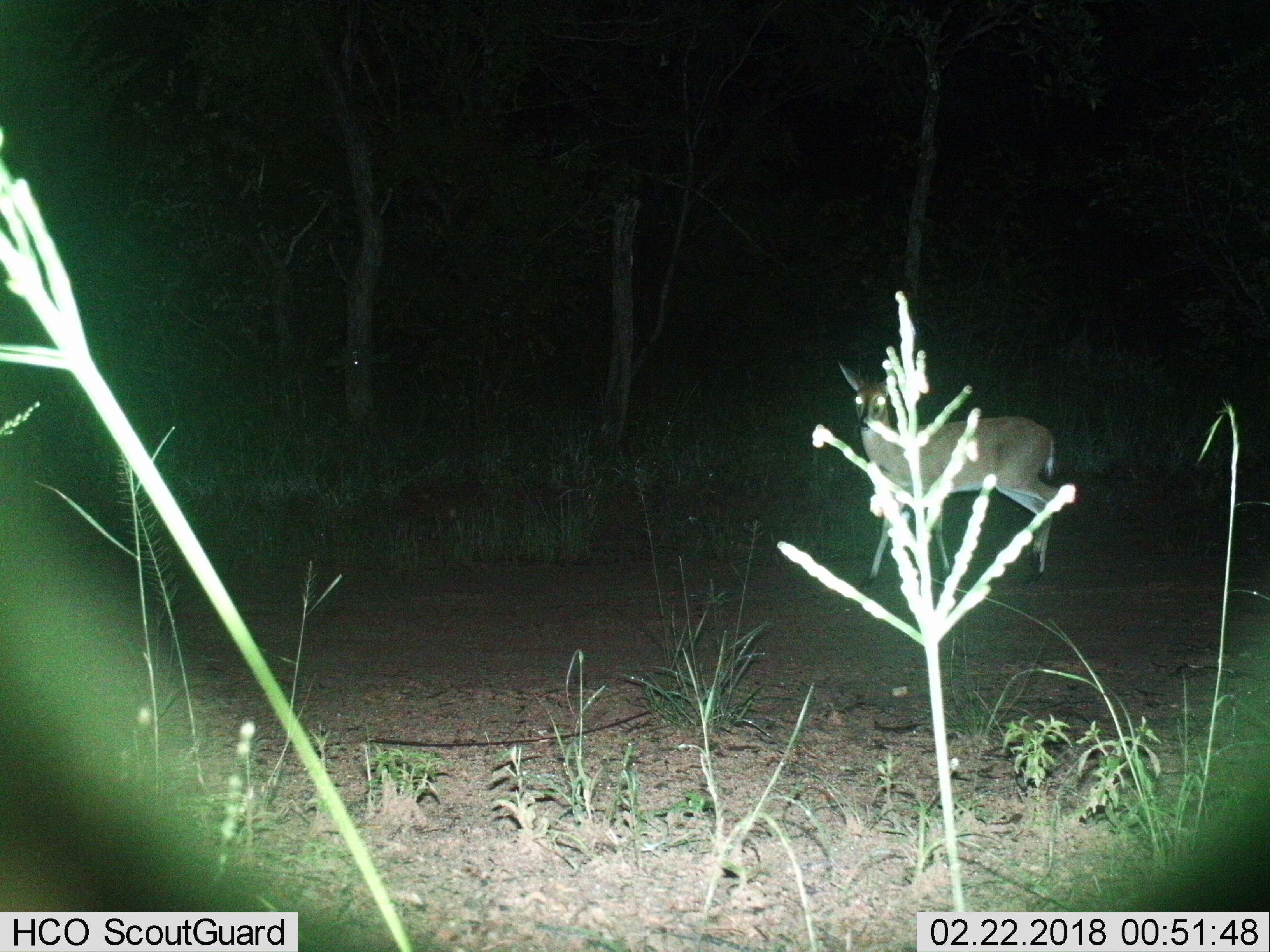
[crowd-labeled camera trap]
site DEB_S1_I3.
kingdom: Animalia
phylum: Chordata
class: Mammalia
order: Artiodactyla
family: Bovidae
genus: Sylvicapra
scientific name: Sylvicapra grimmia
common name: common duiker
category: duikercommongrey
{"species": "duikercommongrey (common duiker) (Sylvicapra grimmia)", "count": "1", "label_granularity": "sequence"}